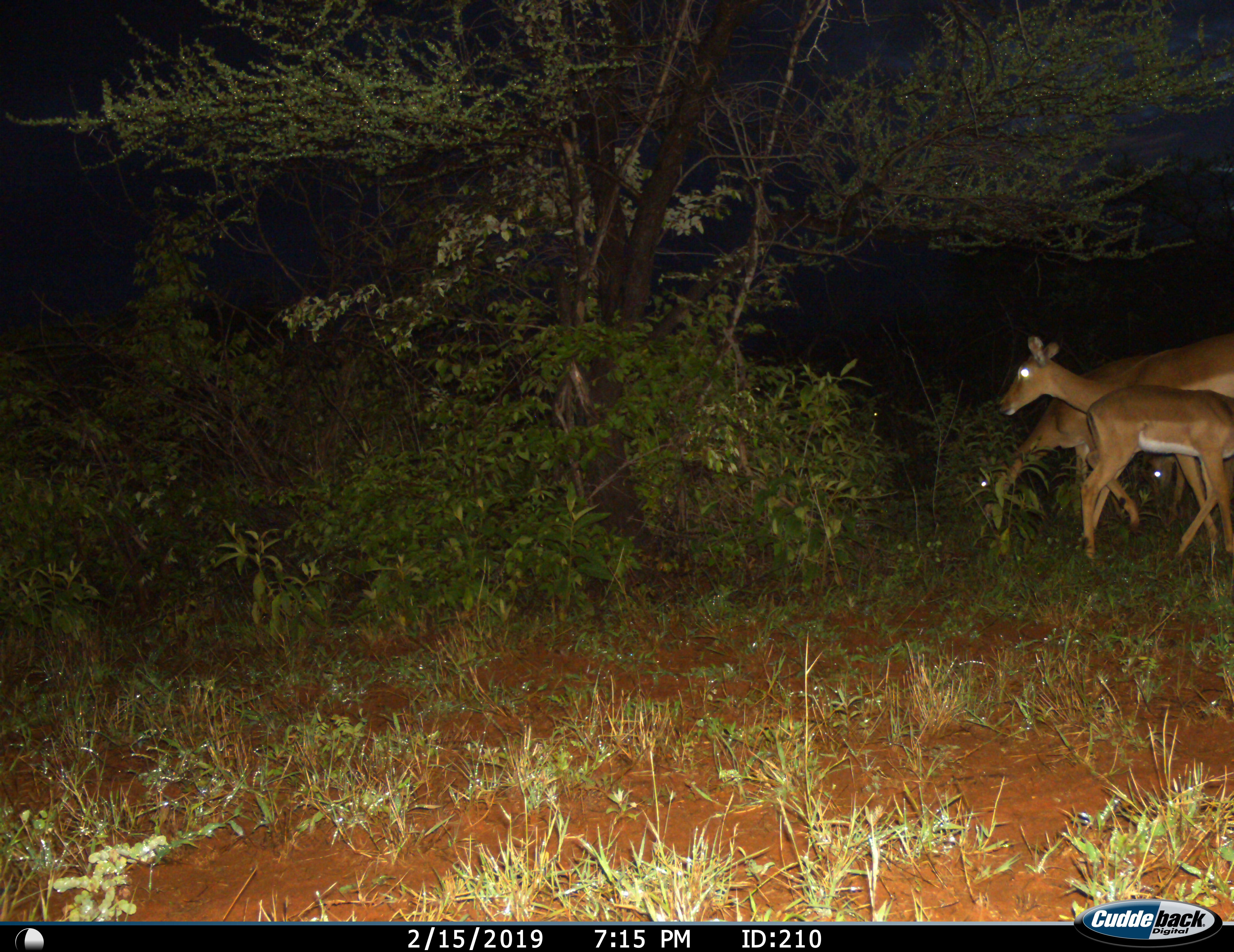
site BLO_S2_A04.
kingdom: Animalia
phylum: Chordata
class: Mammalia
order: Artiodactyla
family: Bovidae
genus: Aepyceros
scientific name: Aepyceros melampus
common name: impala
Impala (Aepyceros melampus), count 4. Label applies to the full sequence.